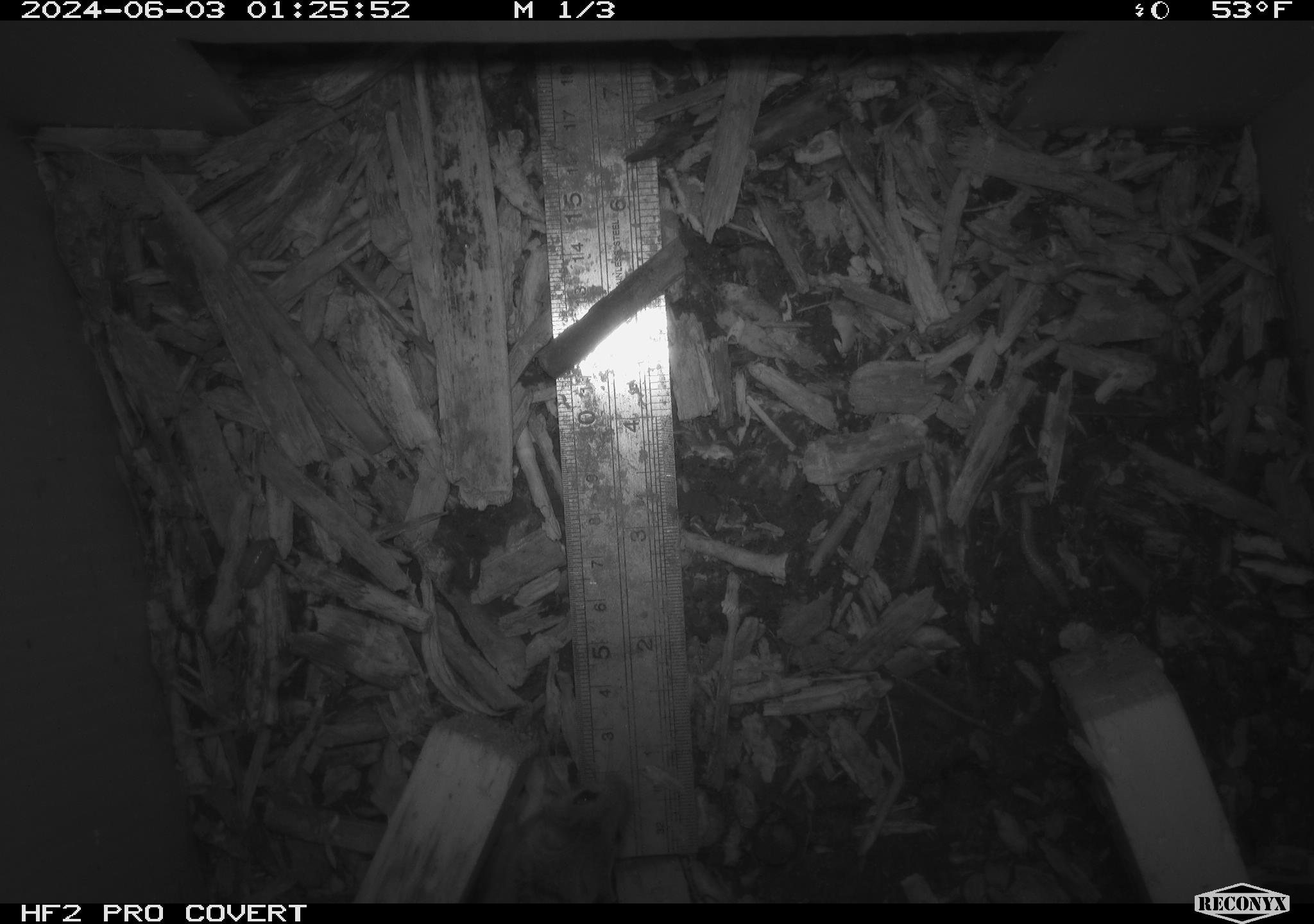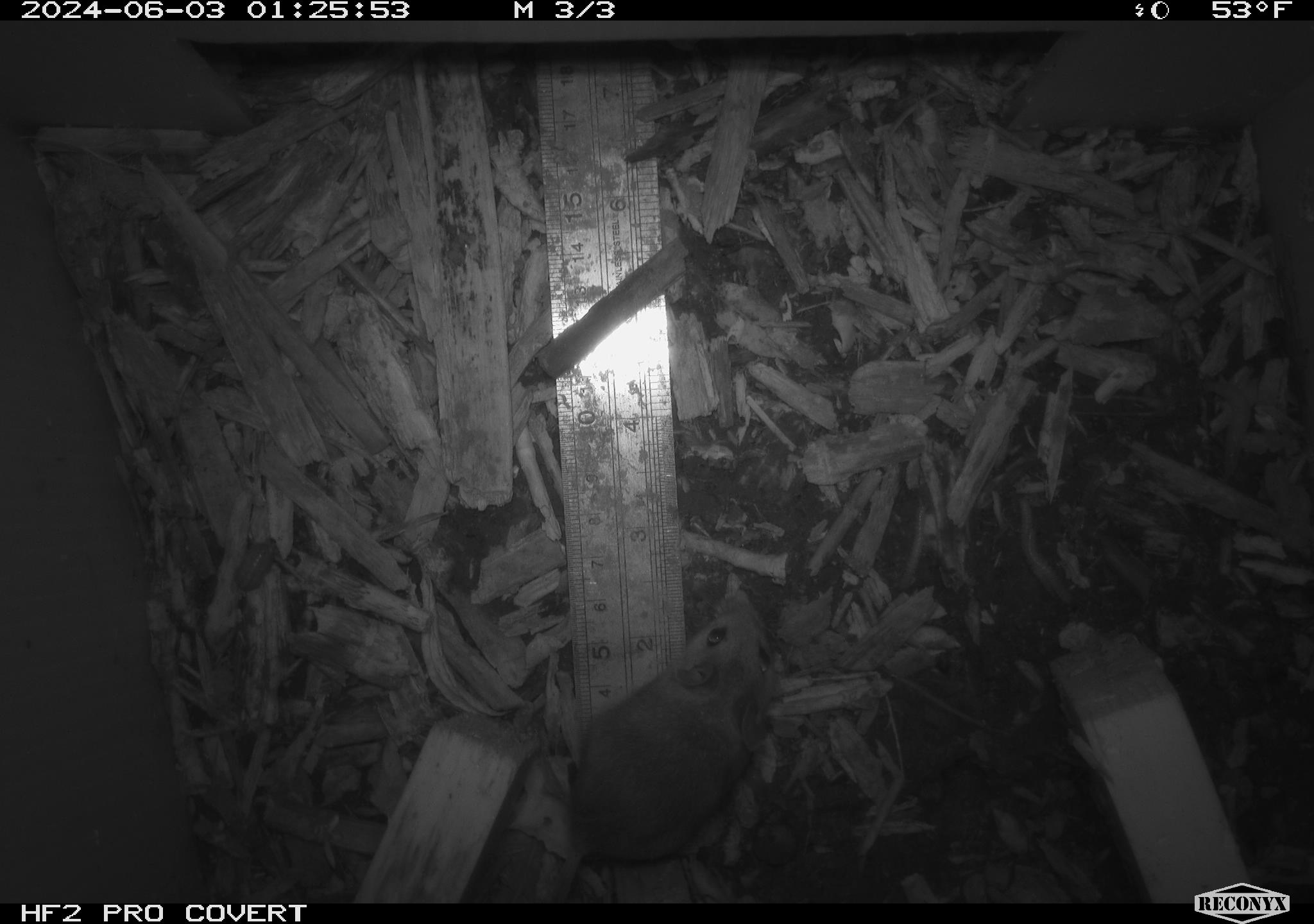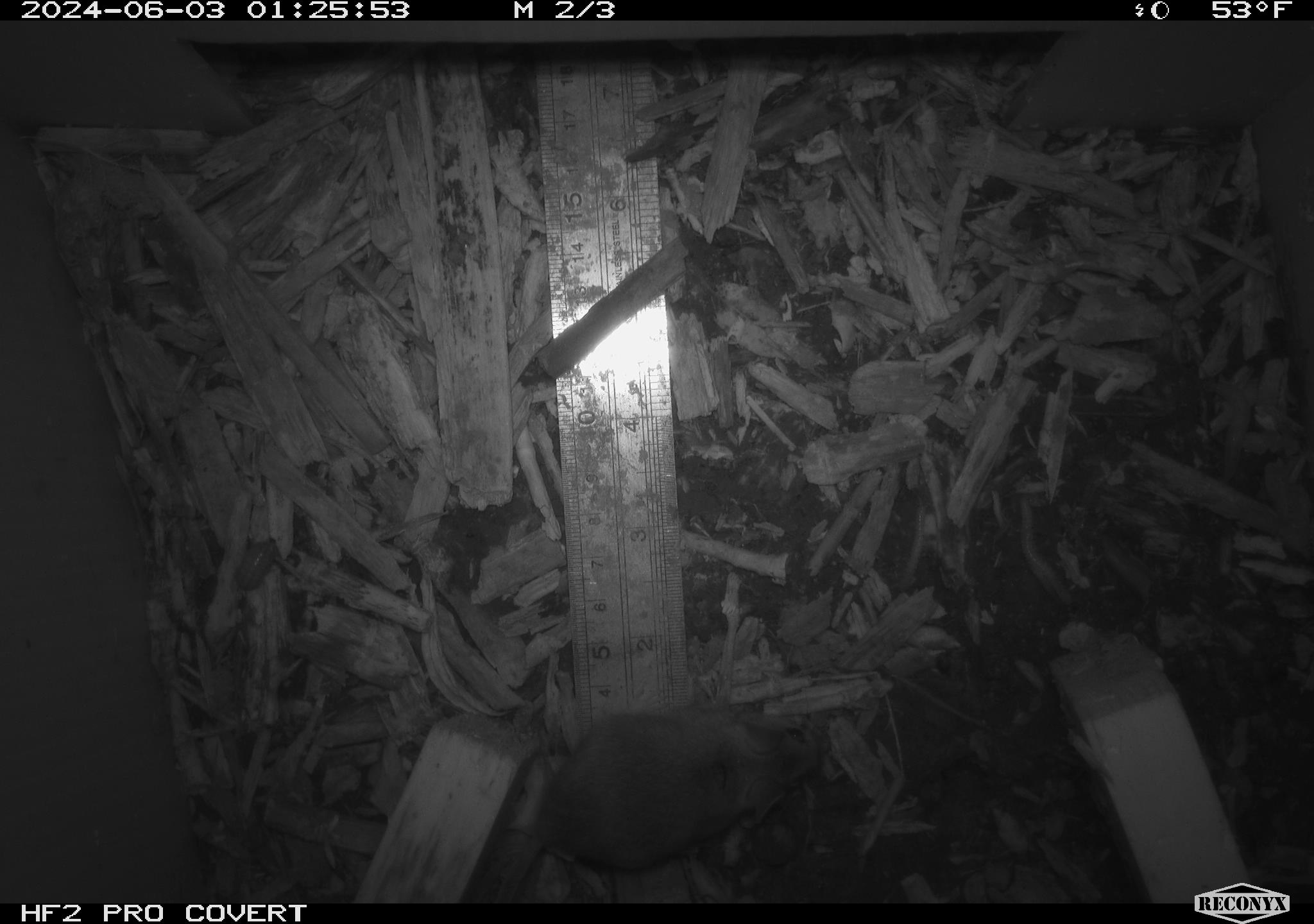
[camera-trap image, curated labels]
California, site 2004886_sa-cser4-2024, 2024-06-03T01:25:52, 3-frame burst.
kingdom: Animalia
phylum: Chordata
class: Mammalia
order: Rodentia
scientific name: Rodentia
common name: rodent